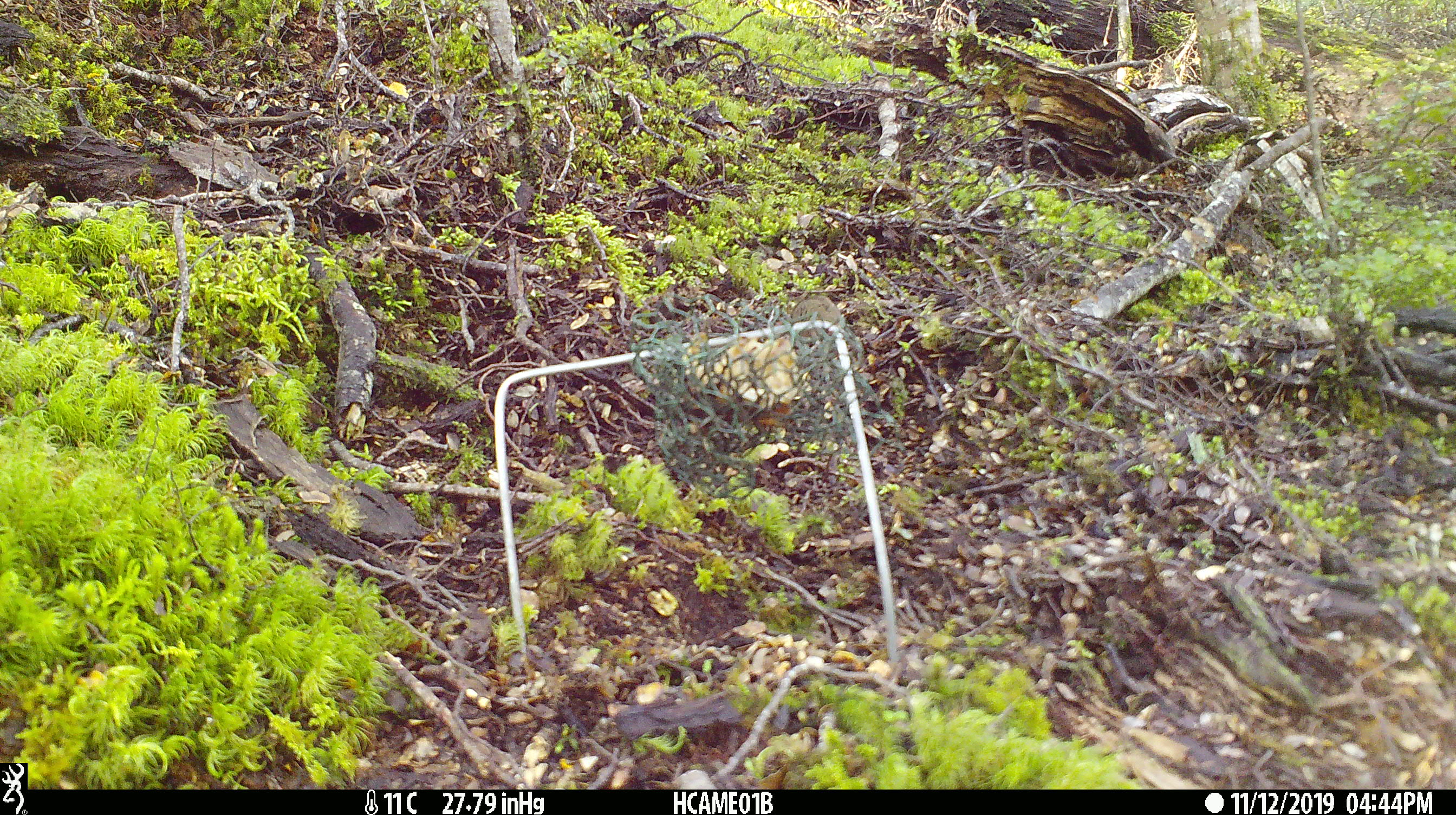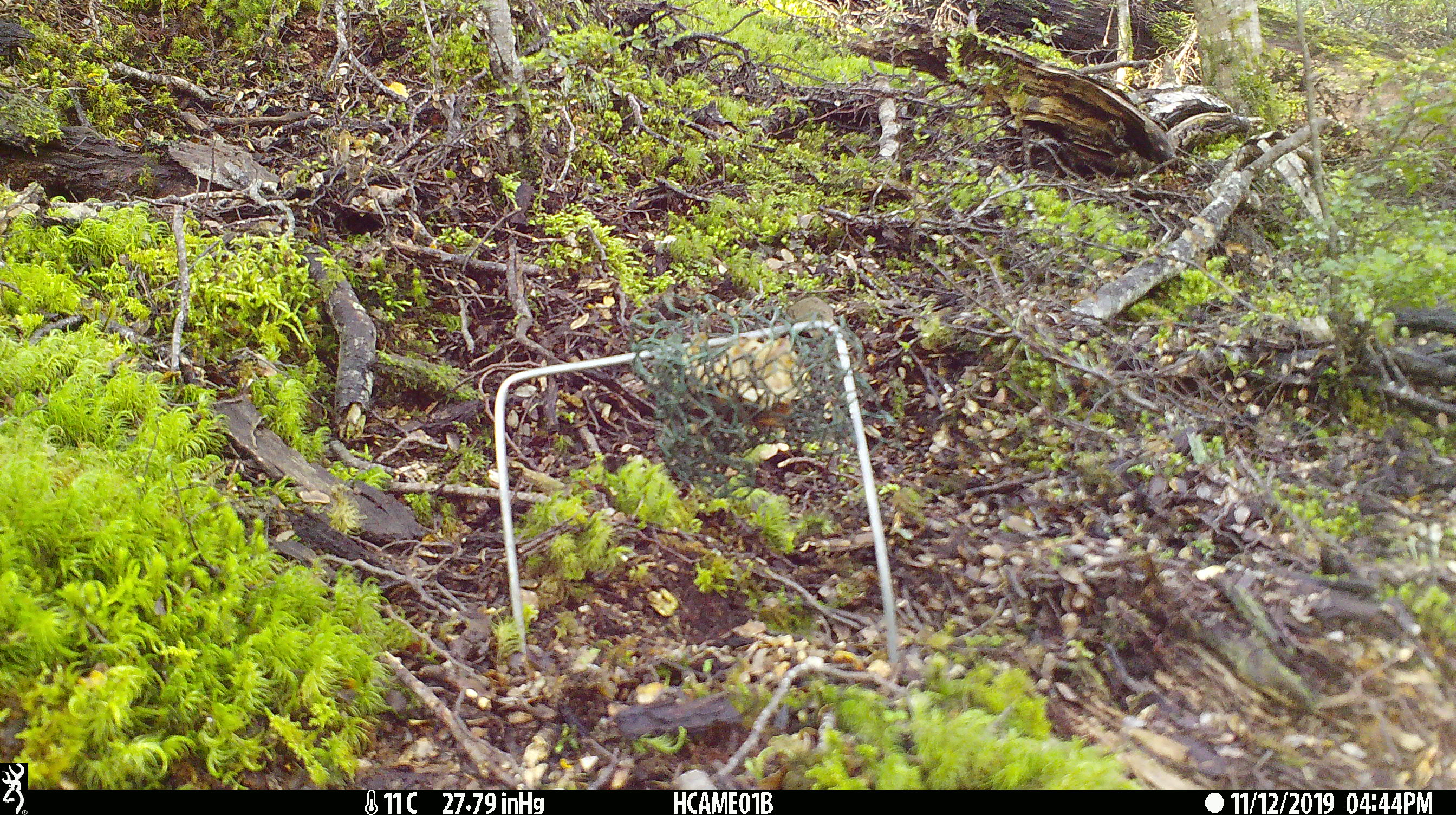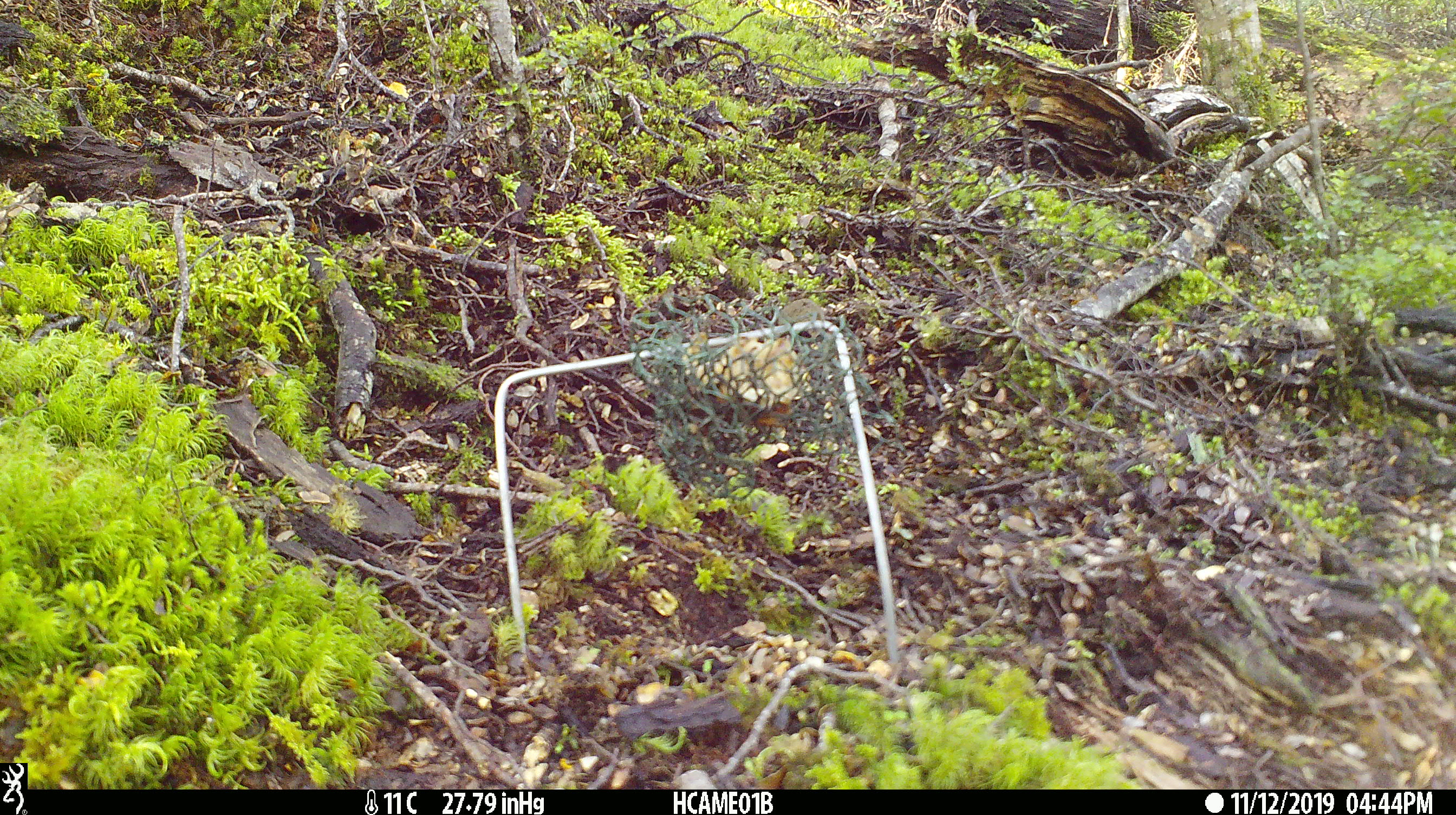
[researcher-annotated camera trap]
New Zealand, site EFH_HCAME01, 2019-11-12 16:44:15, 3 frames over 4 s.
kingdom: Animalia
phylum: Chordata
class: Mammalia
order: Rodentia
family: Muridae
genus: Mus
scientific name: Mus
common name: mouse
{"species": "mouse (Mus)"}